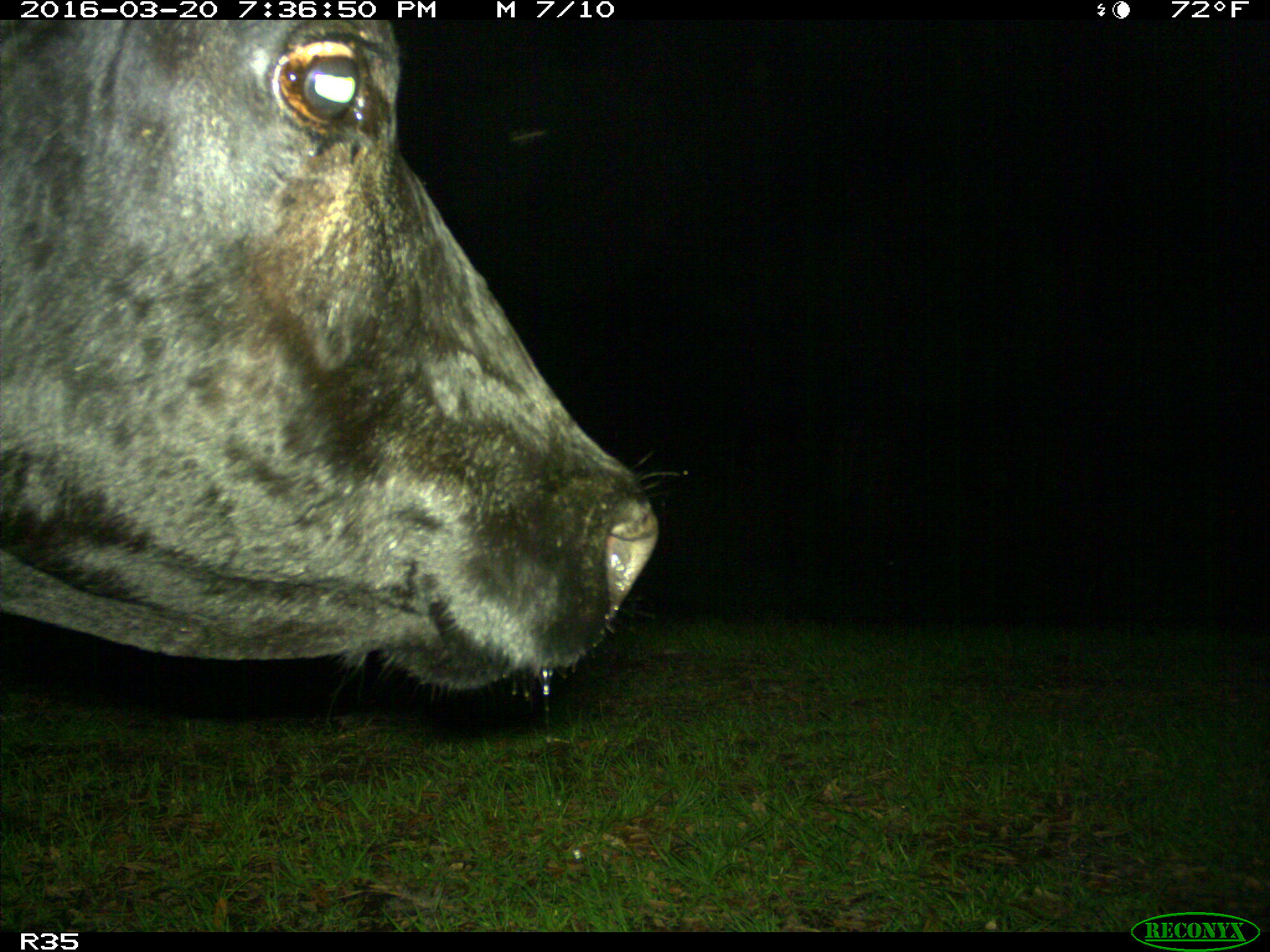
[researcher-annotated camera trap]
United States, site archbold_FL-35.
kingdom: Animalia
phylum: Chordata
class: Mammalia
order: Artiodactyla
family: Bovidae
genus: Bos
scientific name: Bos taurus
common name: domestic cow